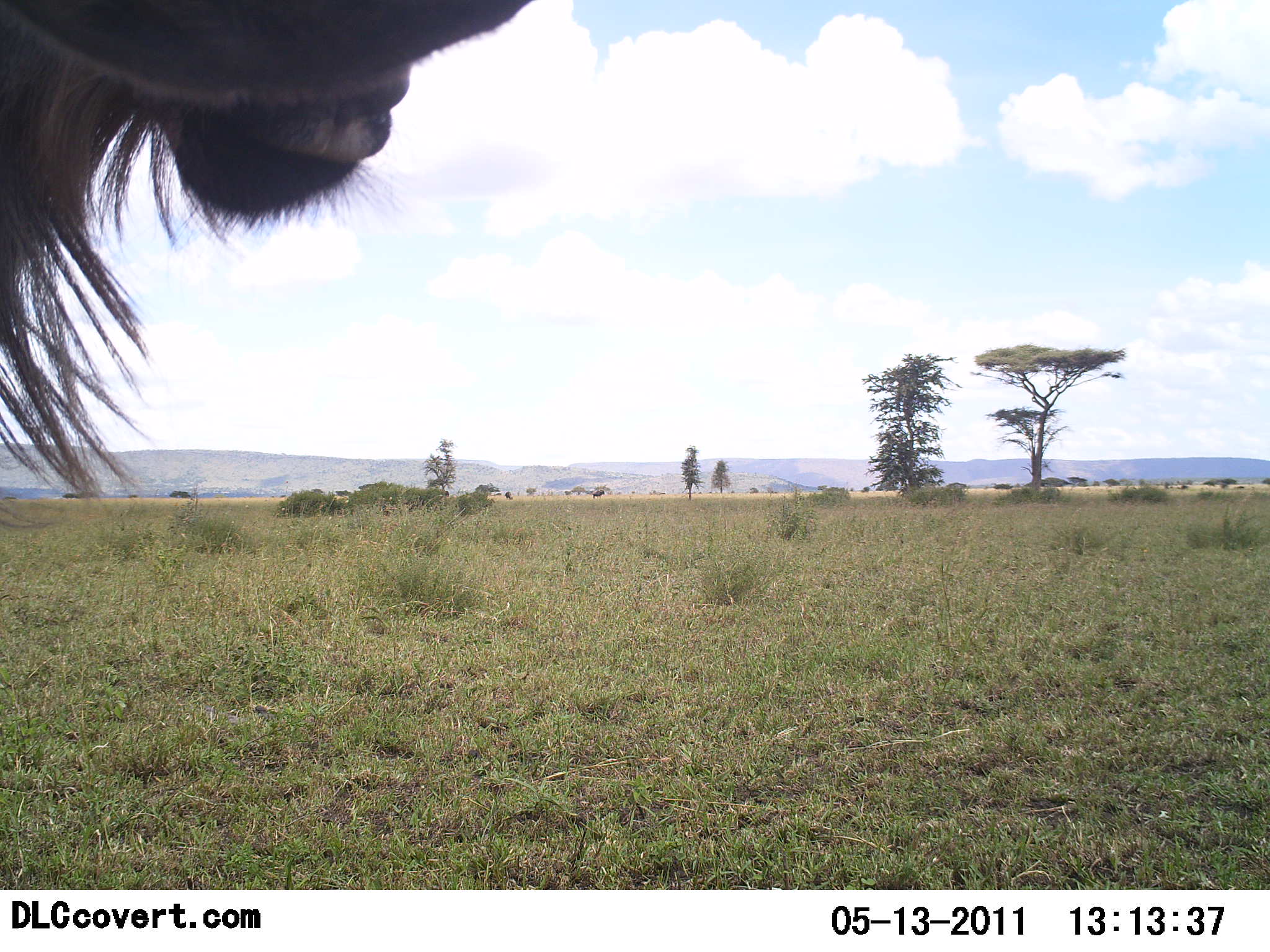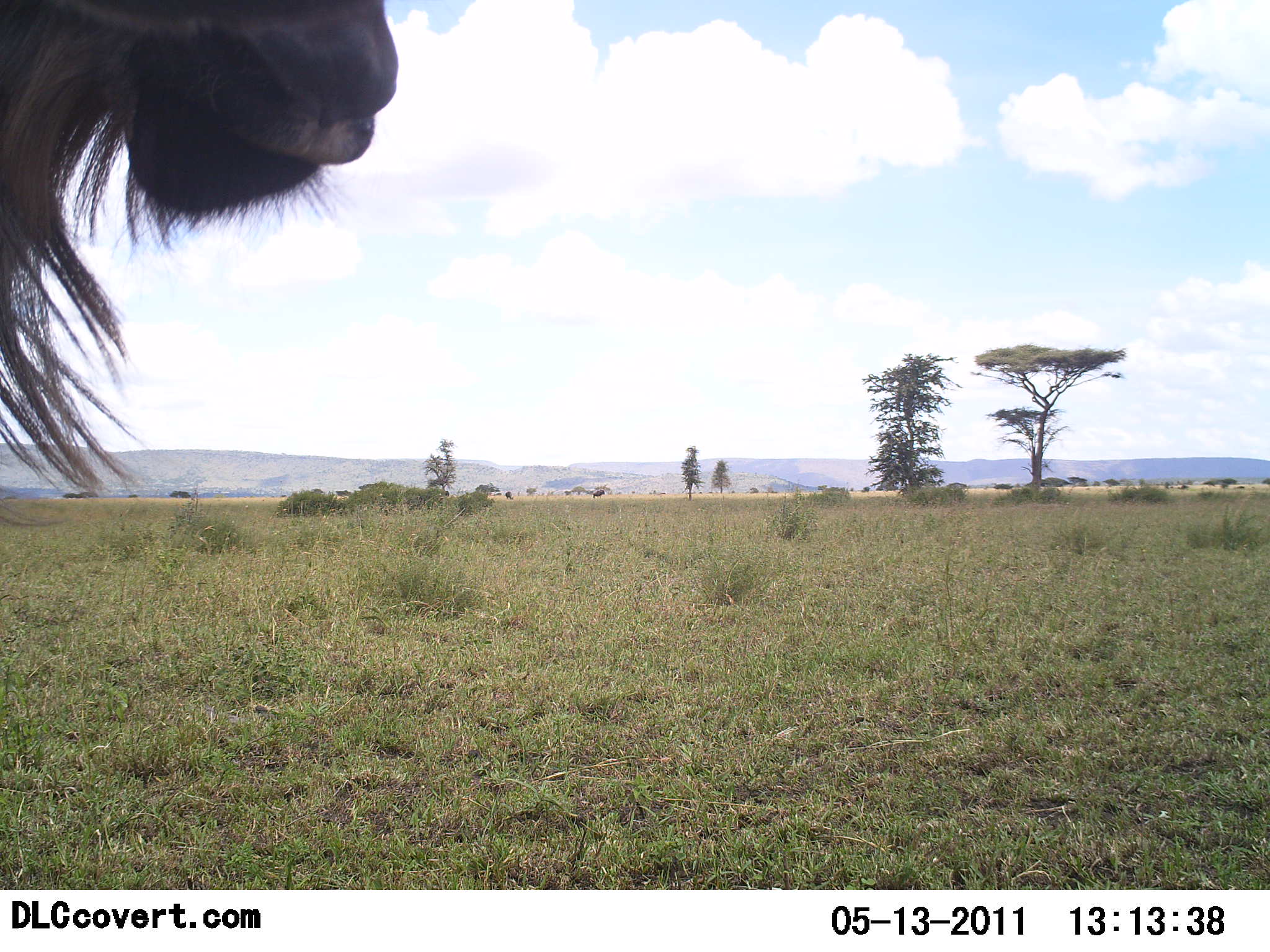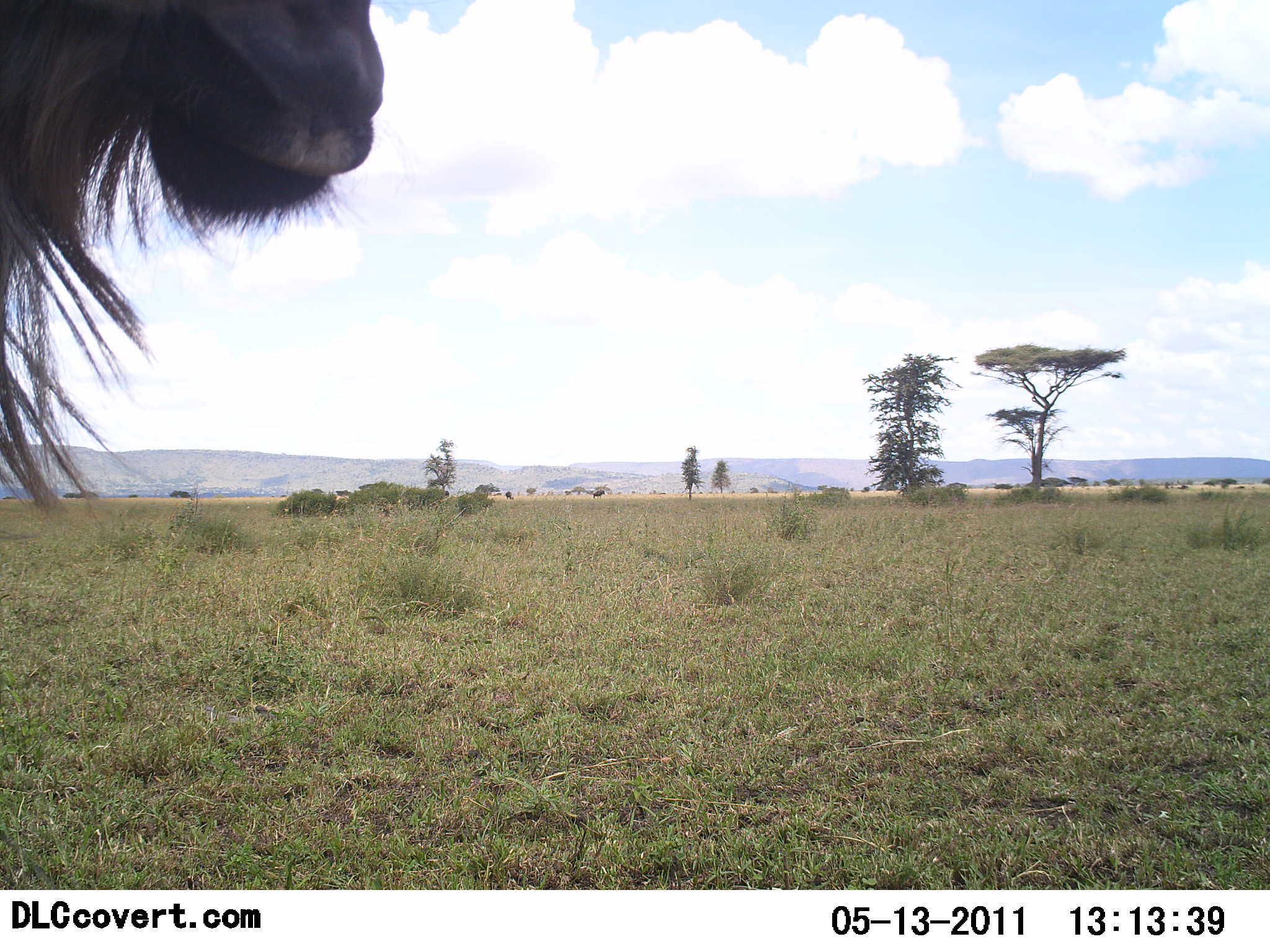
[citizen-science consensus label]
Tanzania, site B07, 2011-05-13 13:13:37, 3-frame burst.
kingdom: Animalia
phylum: Chordata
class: Mammalia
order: Artiodactyla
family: Bovidae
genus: Connochaetes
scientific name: Connochaetes taurinus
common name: blue wildebeest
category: wildebeest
Wildebeest (blue wildebeest) (Connochaetes taurinus), count 1. Behavior (volunteer vote fractions): standing 91%, resting 0%, moving 9%, interacting 0%. Young present (vote fraction): 0%. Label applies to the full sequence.